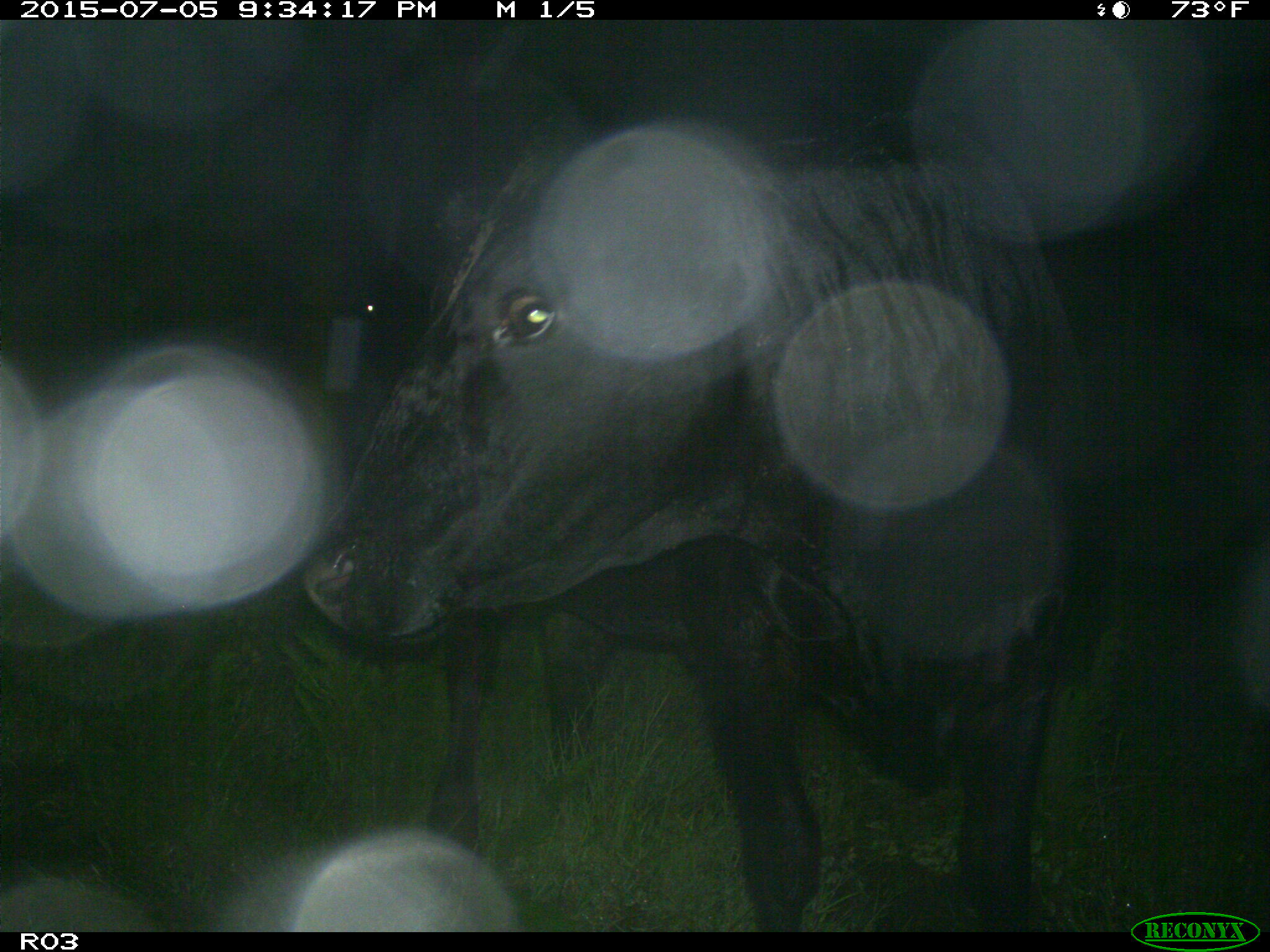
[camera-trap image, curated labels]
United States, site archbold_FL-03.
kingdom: Animalia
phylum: Chordata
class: Mammalia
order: Artiodactyla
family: Bovidae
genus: Bos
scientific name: Bos taurus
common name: domestic cow